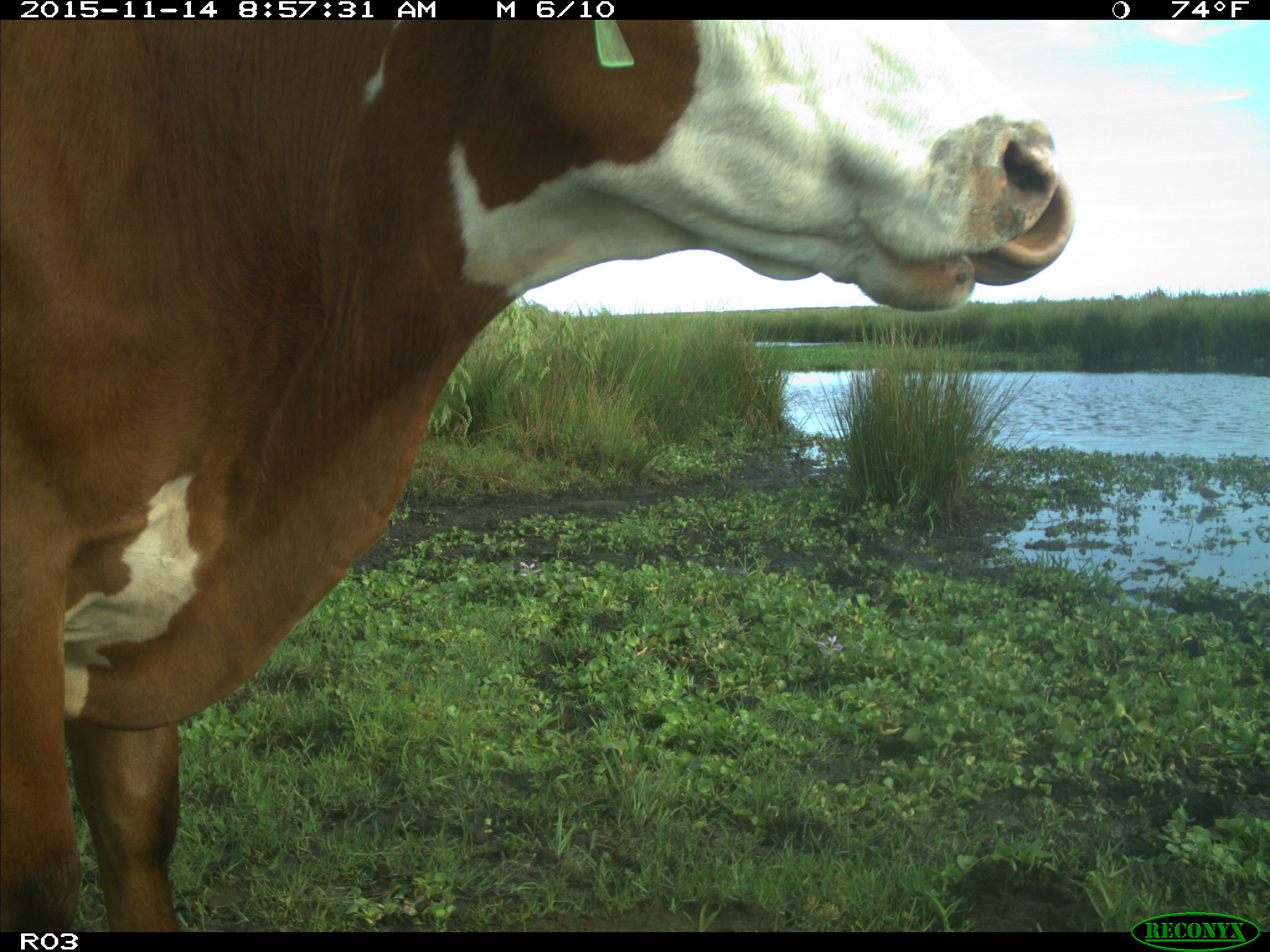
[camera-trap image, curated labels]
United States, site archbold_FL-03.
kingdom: Animalia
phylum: Chordata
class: Mammalia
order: Artiodactyla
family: Bovidae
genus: Bos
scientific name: Bos taurus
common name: domestic cow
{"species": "Bos taurus (domestic cow)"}